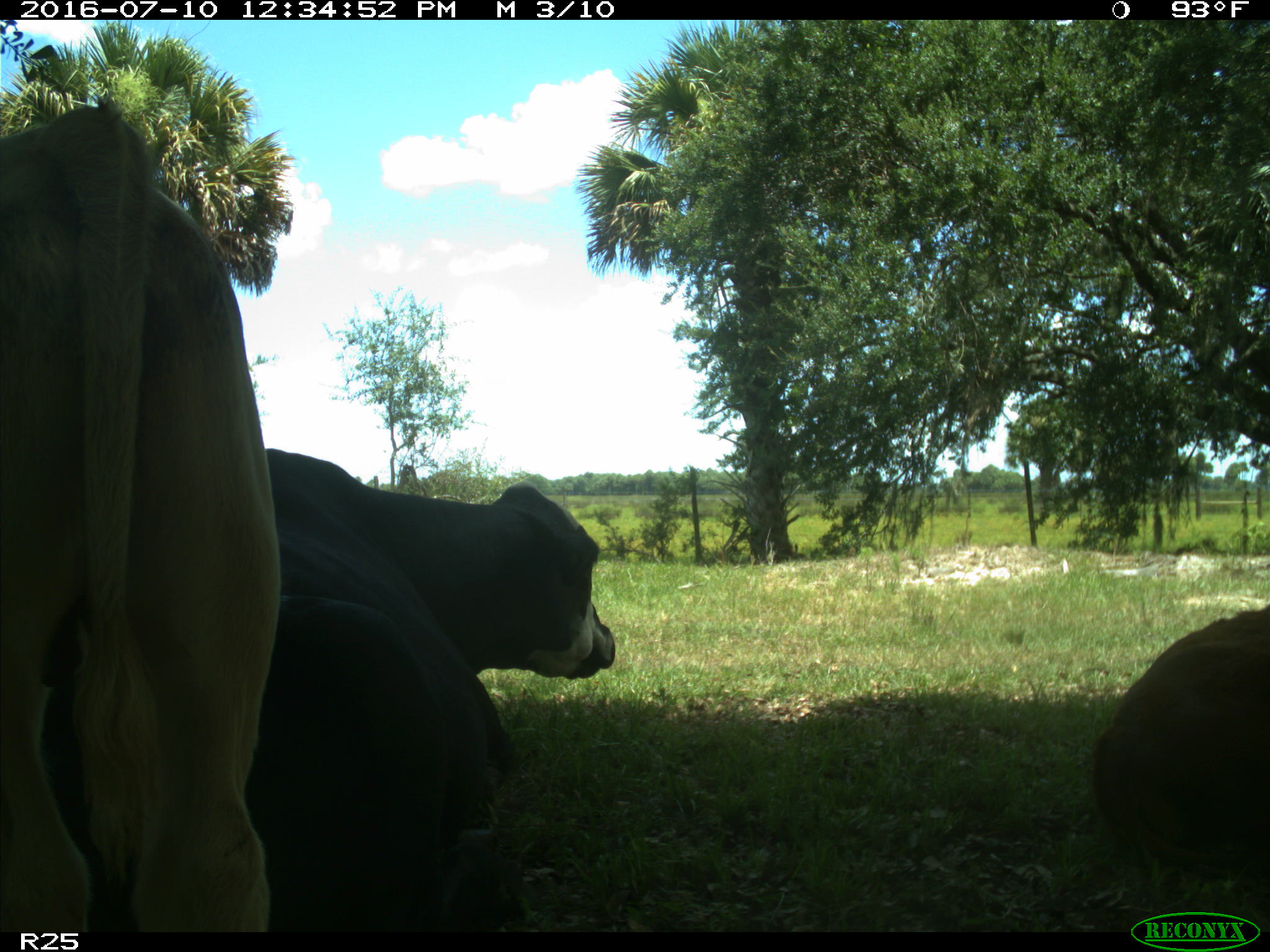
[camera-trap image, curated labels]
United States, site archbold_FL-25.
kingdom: Animalia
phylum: Chordata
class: Mammalia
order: Artiodactyla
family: Bovidae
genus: Bos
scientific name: Bos taurus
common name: domestic cow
Bos taurus (domestic cow).